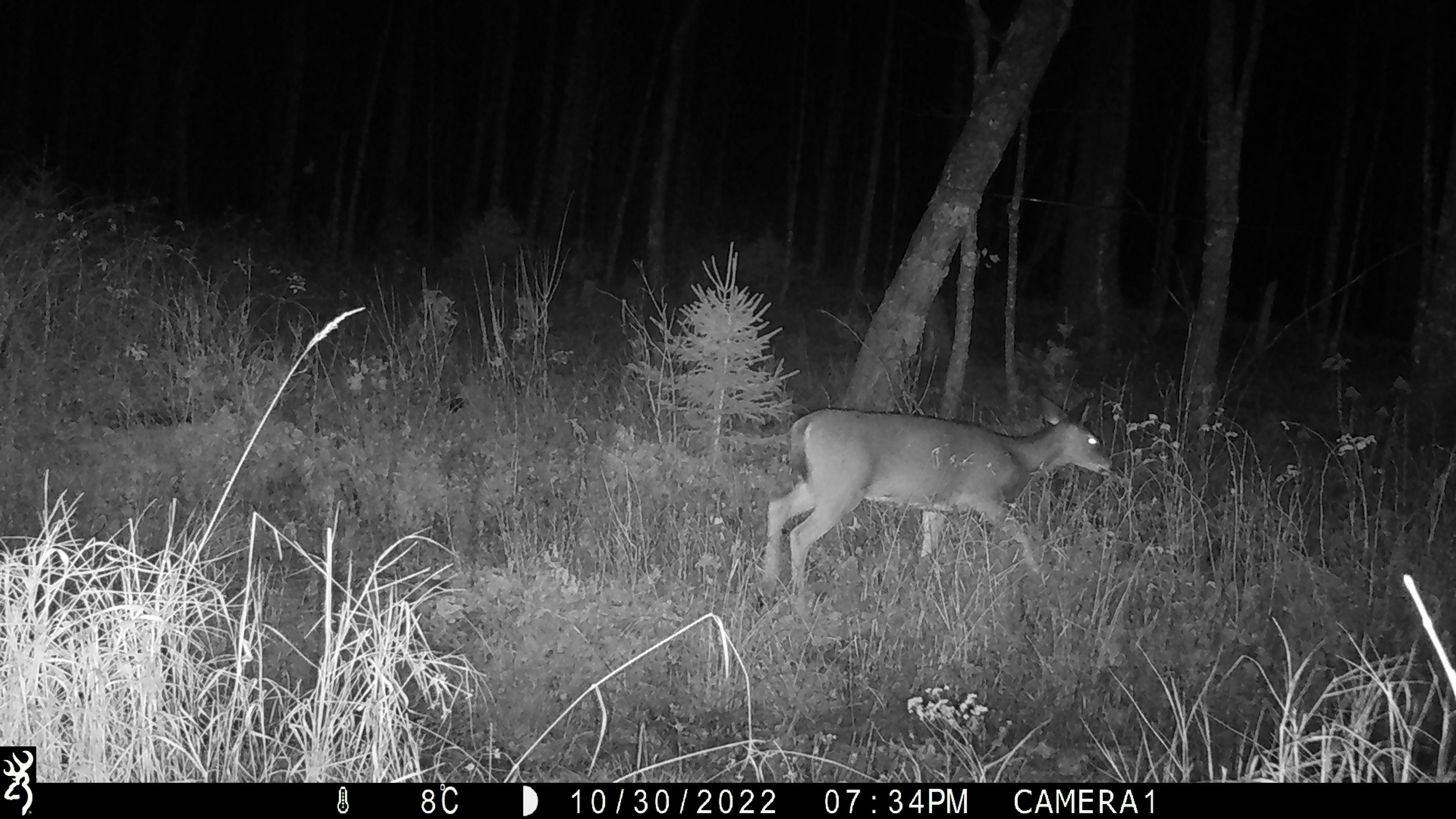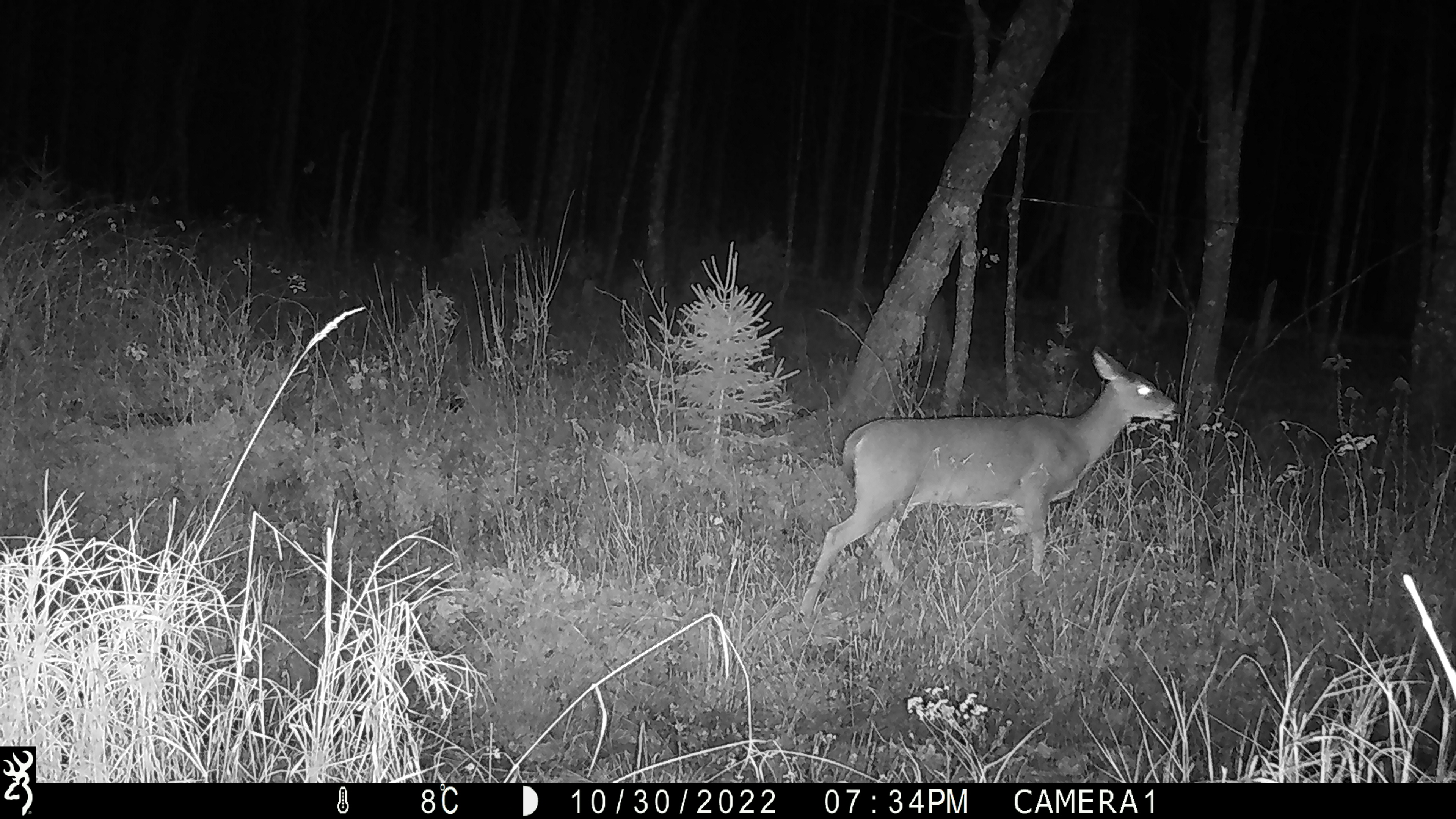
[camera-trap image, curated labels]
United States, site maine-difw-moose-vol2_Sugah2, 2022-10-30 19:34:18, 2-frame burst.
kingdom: Animalia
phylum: Chordata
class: Mammalia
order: Artiodactyla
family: Cervidae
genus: Odocoileus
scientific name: Odocoileus virginianus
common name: white-tailed deer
White-tailed deer (Odocoileus virginianus).